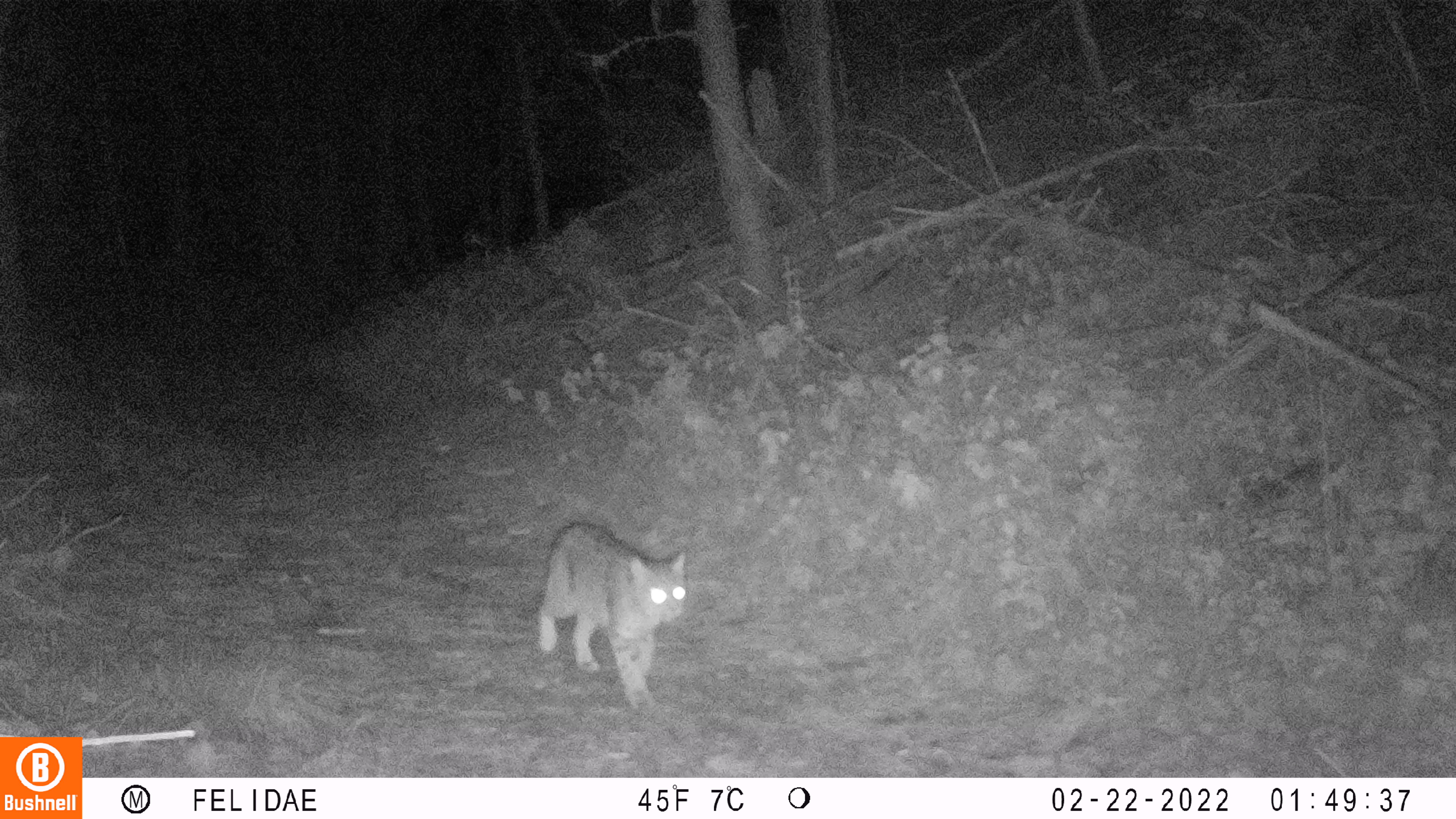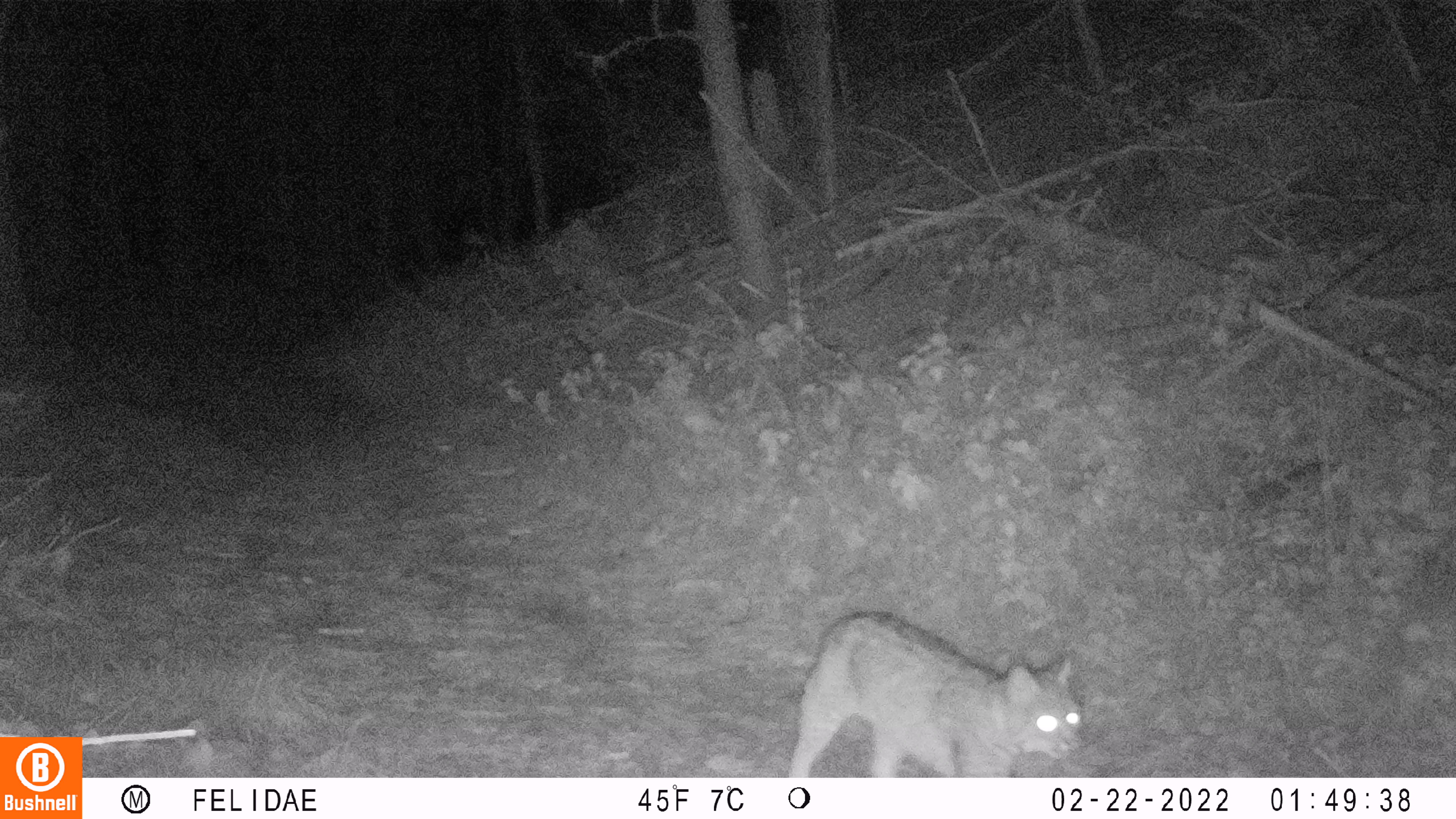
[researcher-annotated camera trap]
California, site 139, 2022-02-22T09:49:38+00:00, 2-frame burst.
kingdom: Animalia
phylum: Chordata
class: Mammalia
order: Carnivora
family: Felidae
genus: Lynx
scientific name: Lynx rufus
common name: bobcat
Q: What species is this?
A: Bobcat (Lynx rufus).